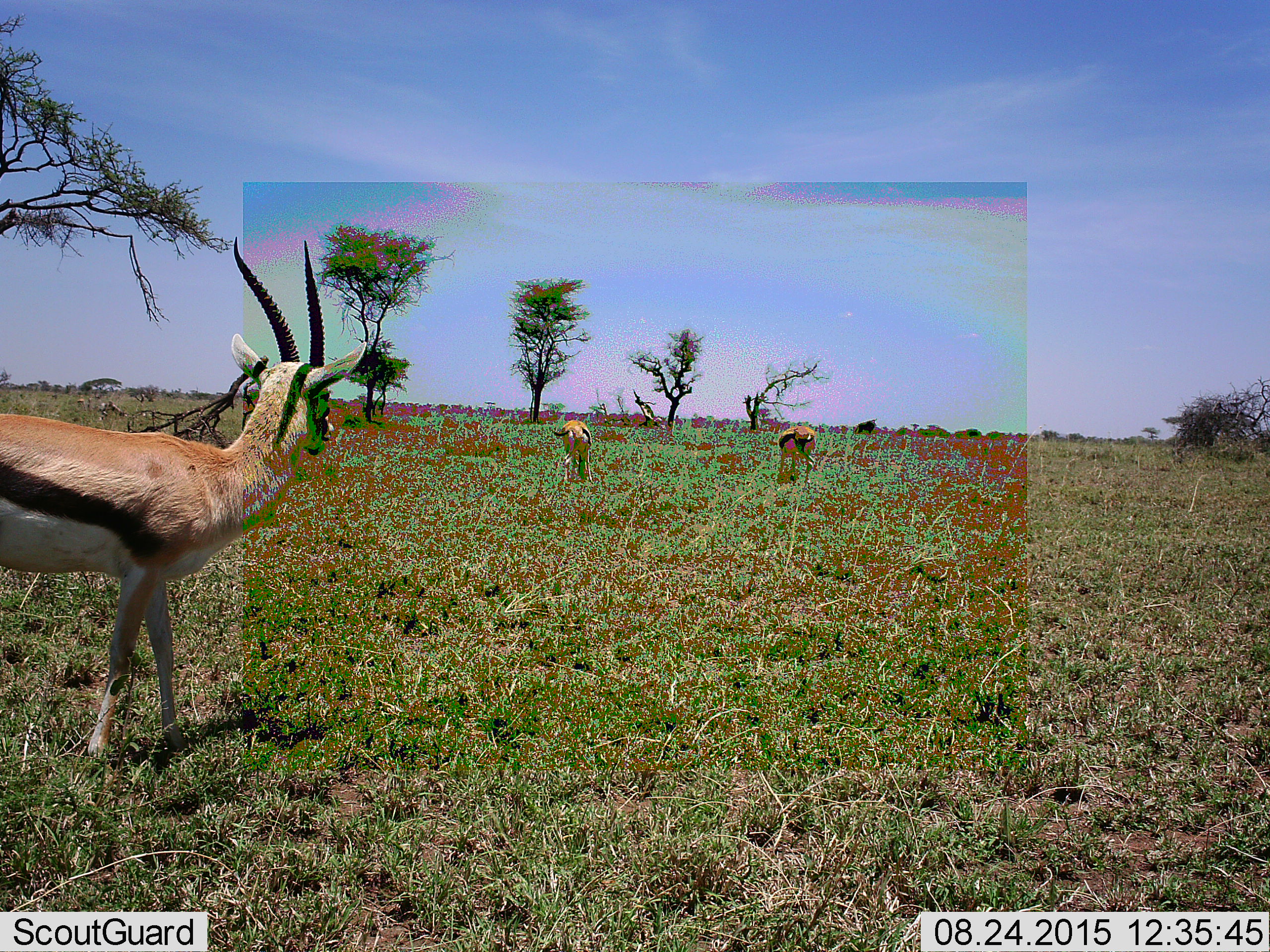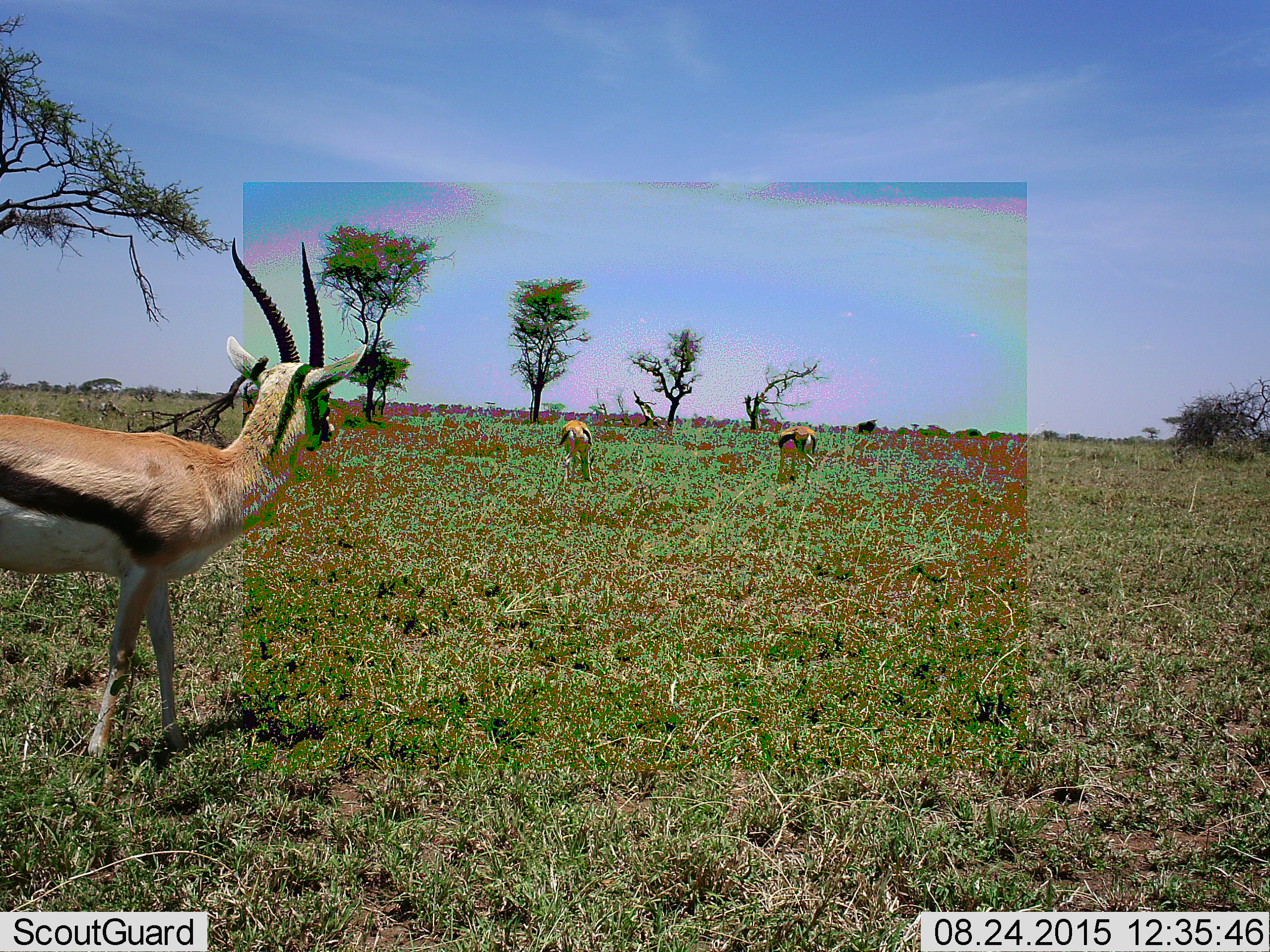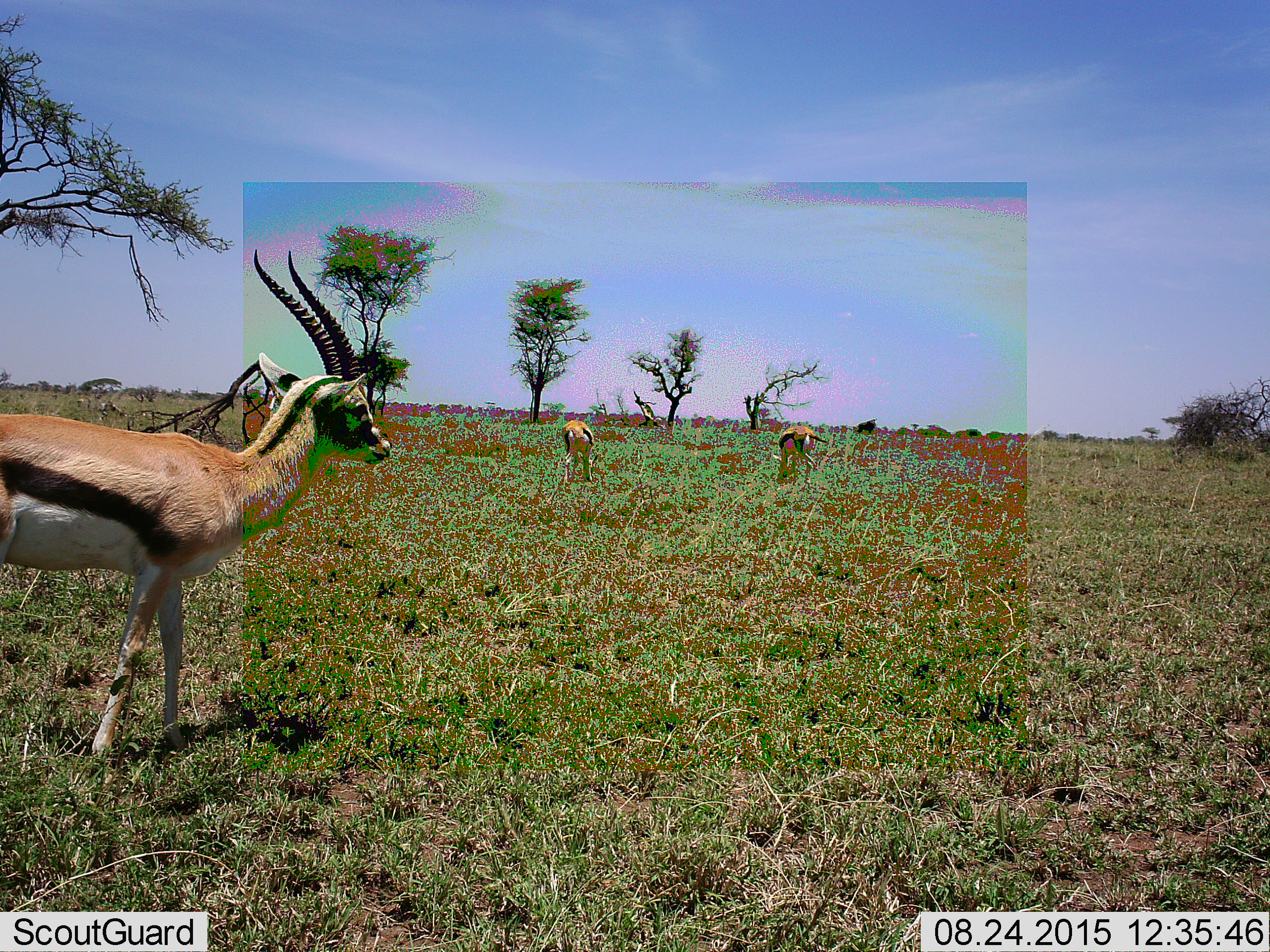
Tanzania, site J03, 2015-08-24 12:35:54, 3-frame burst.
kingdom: Animalia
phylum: Chordata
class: Mammalia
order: Artiodactyla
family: Bovidae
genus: Eudorcas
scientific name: Eudorcas thomsonii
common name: thomson's gazelle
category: gazellethomsons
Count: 3.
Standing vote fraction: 67%.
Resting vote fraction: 0%.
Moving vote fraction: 0%.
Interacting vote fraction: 0%.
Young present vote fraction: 0%.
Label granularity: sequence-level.